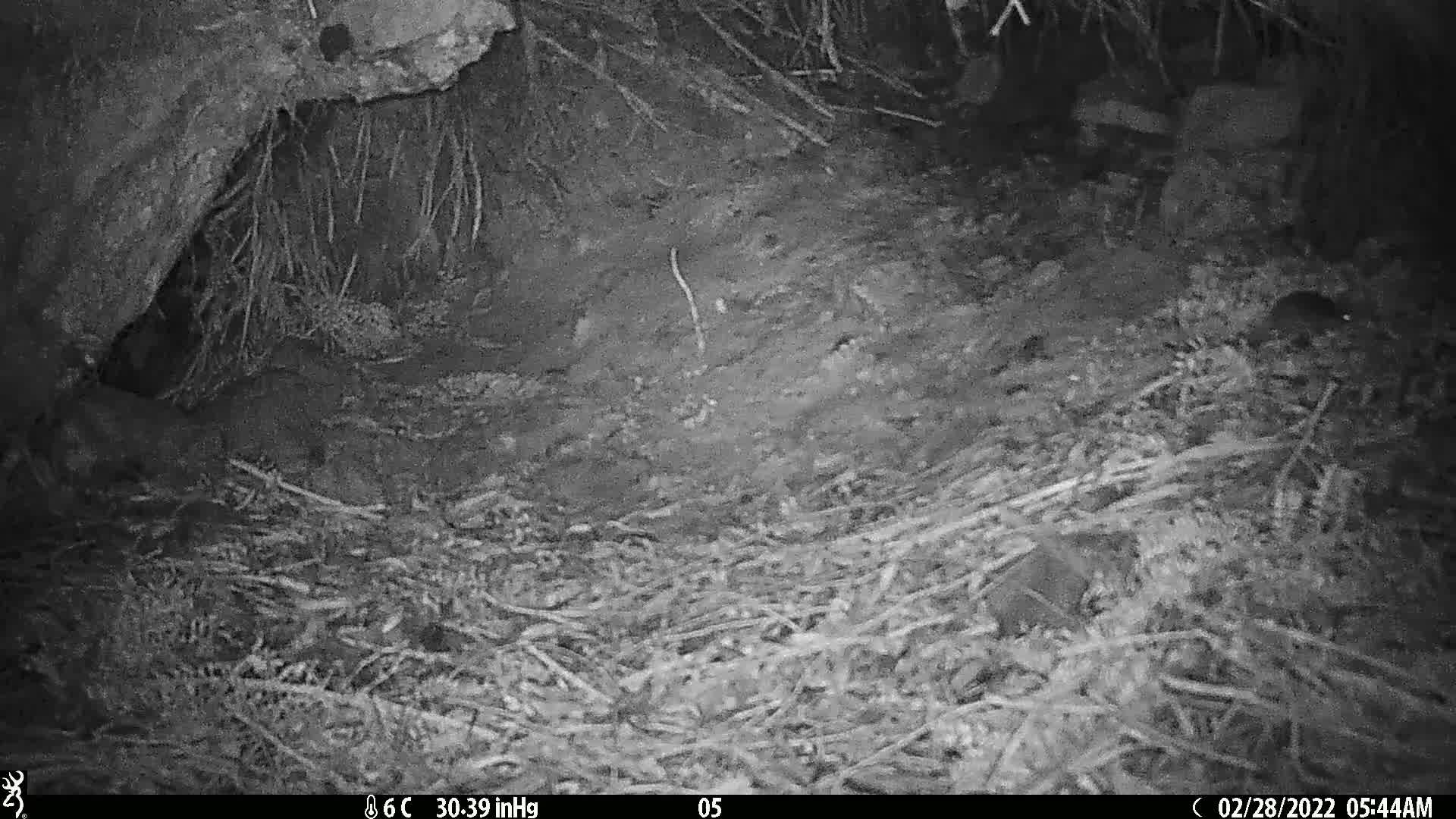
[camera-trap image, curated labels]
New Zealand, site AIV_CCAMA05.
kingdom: Animalia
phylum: Chordata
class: Mammalia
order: Rodentia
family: Muridae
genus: Mus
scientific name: Mus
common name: mouse